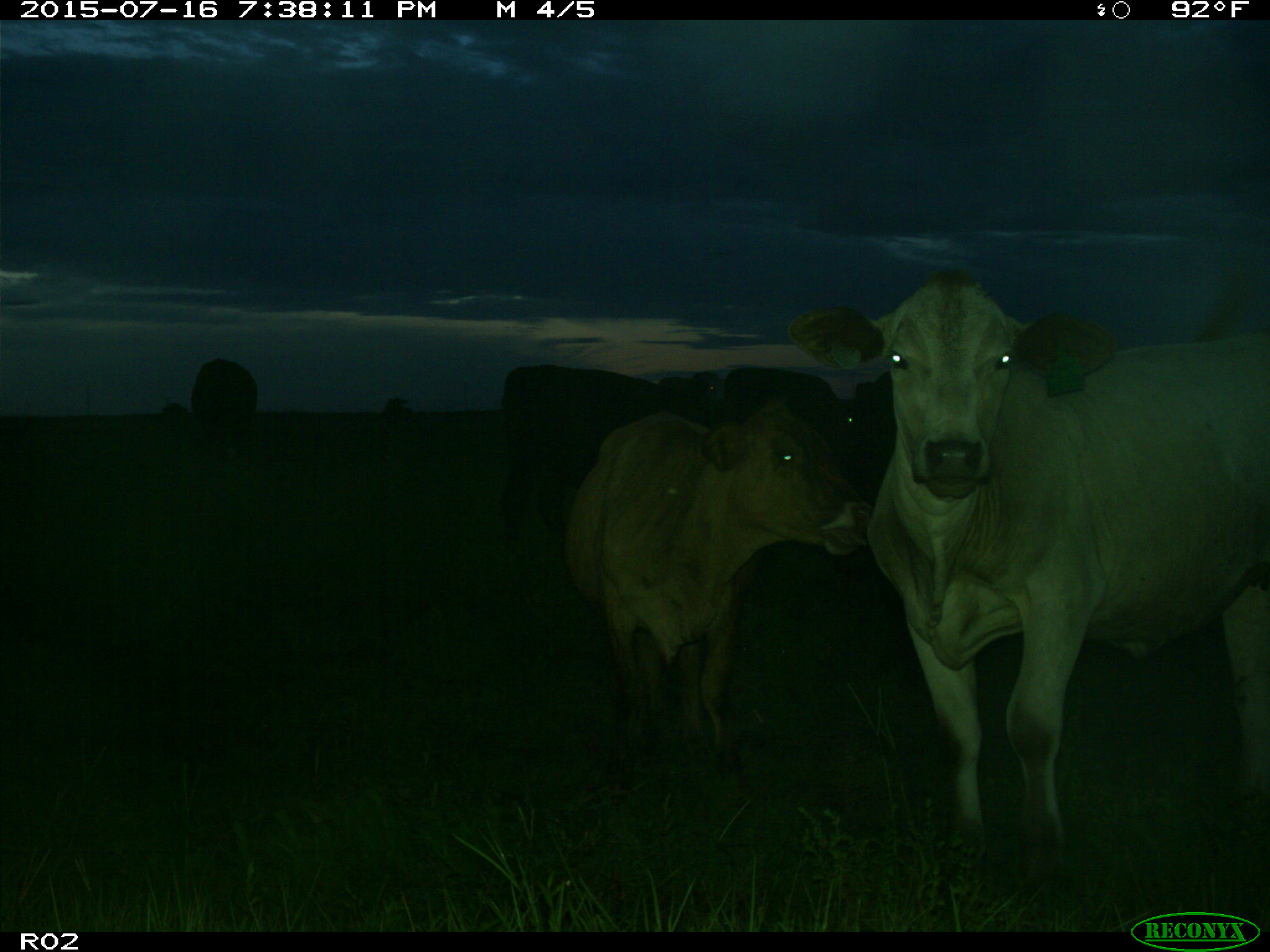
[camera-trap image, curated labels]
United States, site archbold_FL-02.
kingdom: Animalia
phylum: Chordata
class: Mammalia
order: Artiodactyla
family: Bovidae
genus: Bos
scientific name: Bos taurus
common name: domestic cow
Bos taurus (domestic cow).